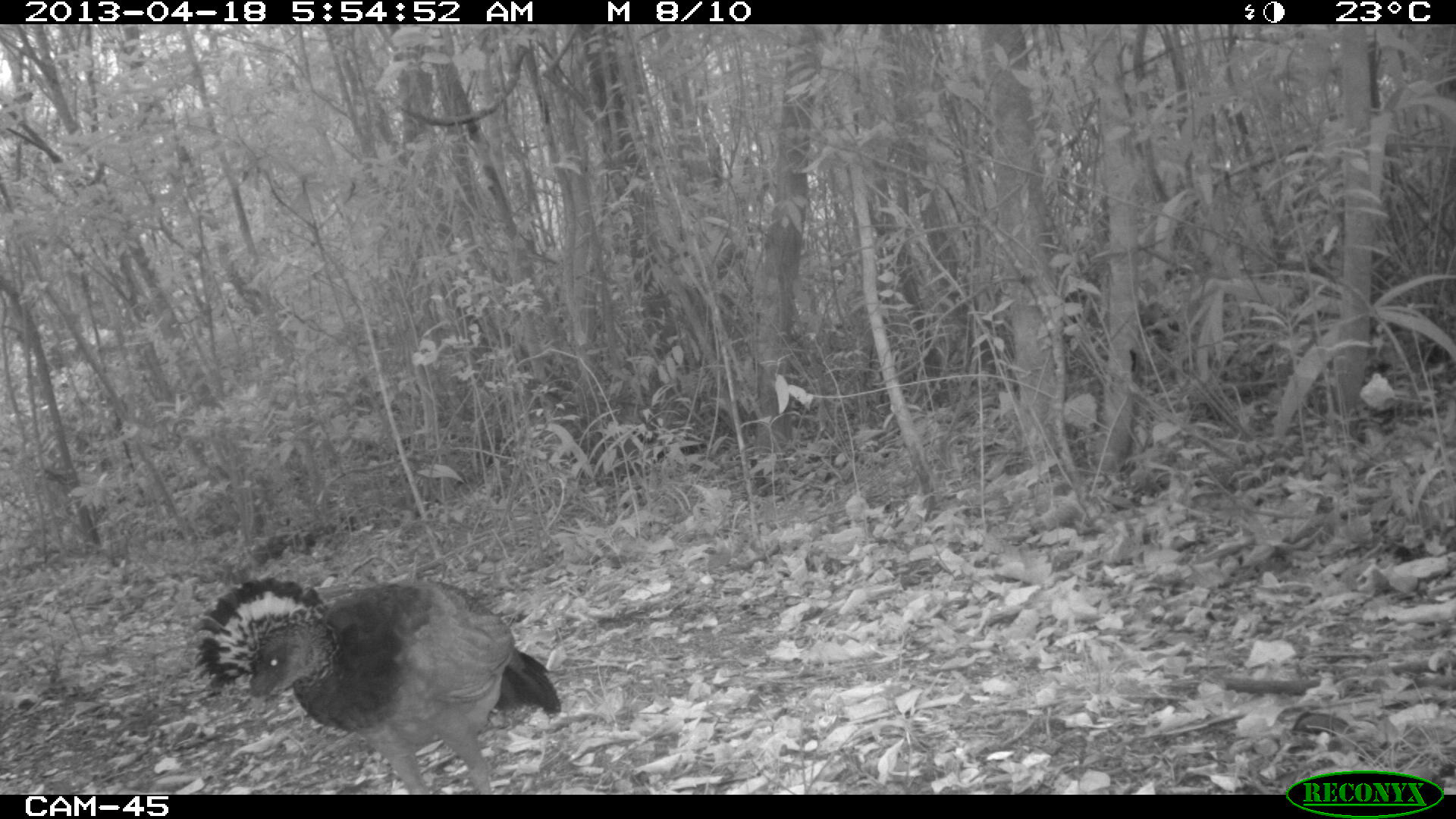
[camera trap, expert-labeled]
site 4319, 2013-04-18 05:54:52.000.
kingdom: Animalia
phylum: Chordata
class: Aves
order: Galliformes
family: Cracidae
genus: Crax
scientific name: Crax rubra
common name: great curassow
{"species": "Crax rubra (great curassow)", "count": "1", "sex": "female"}